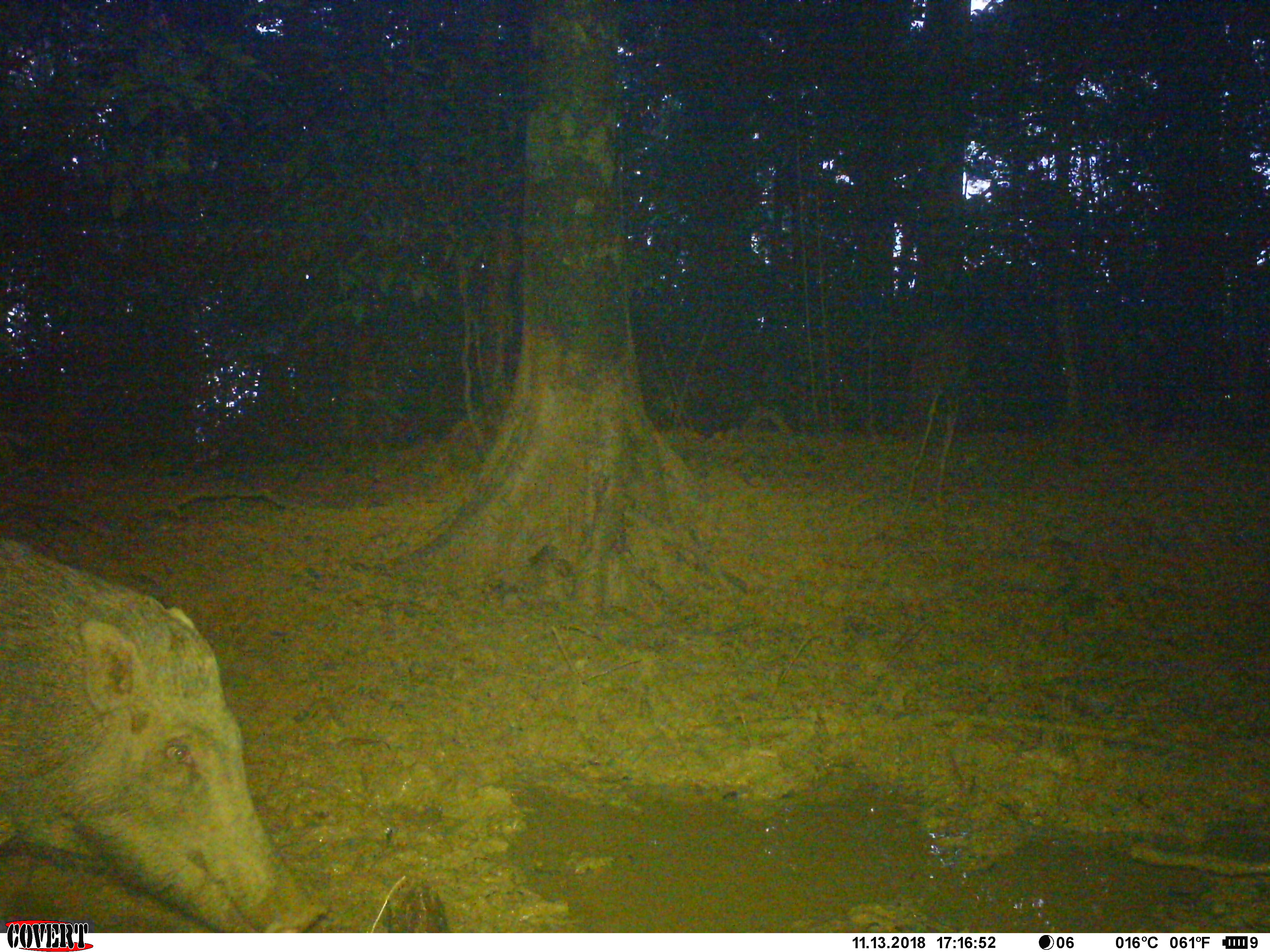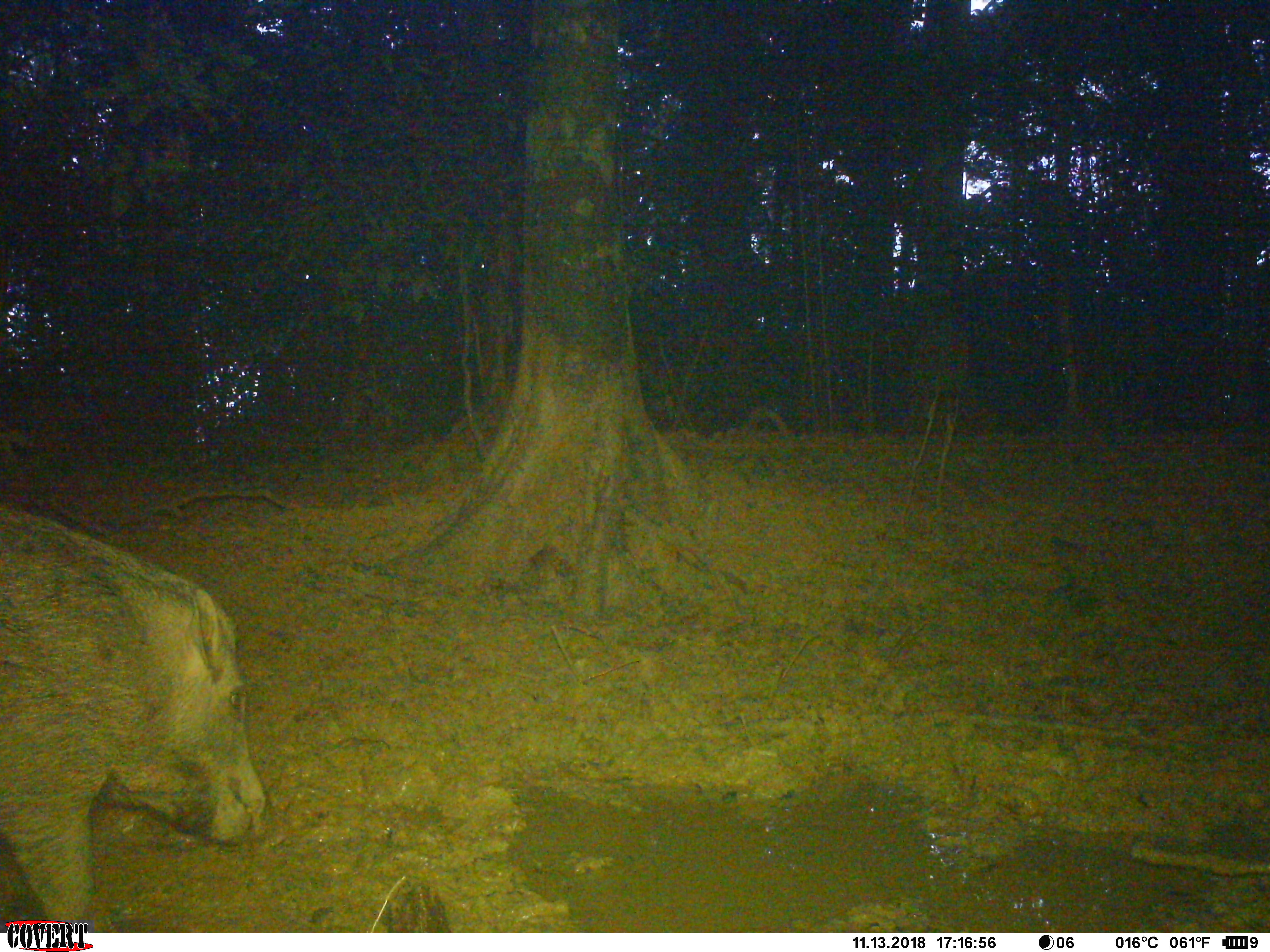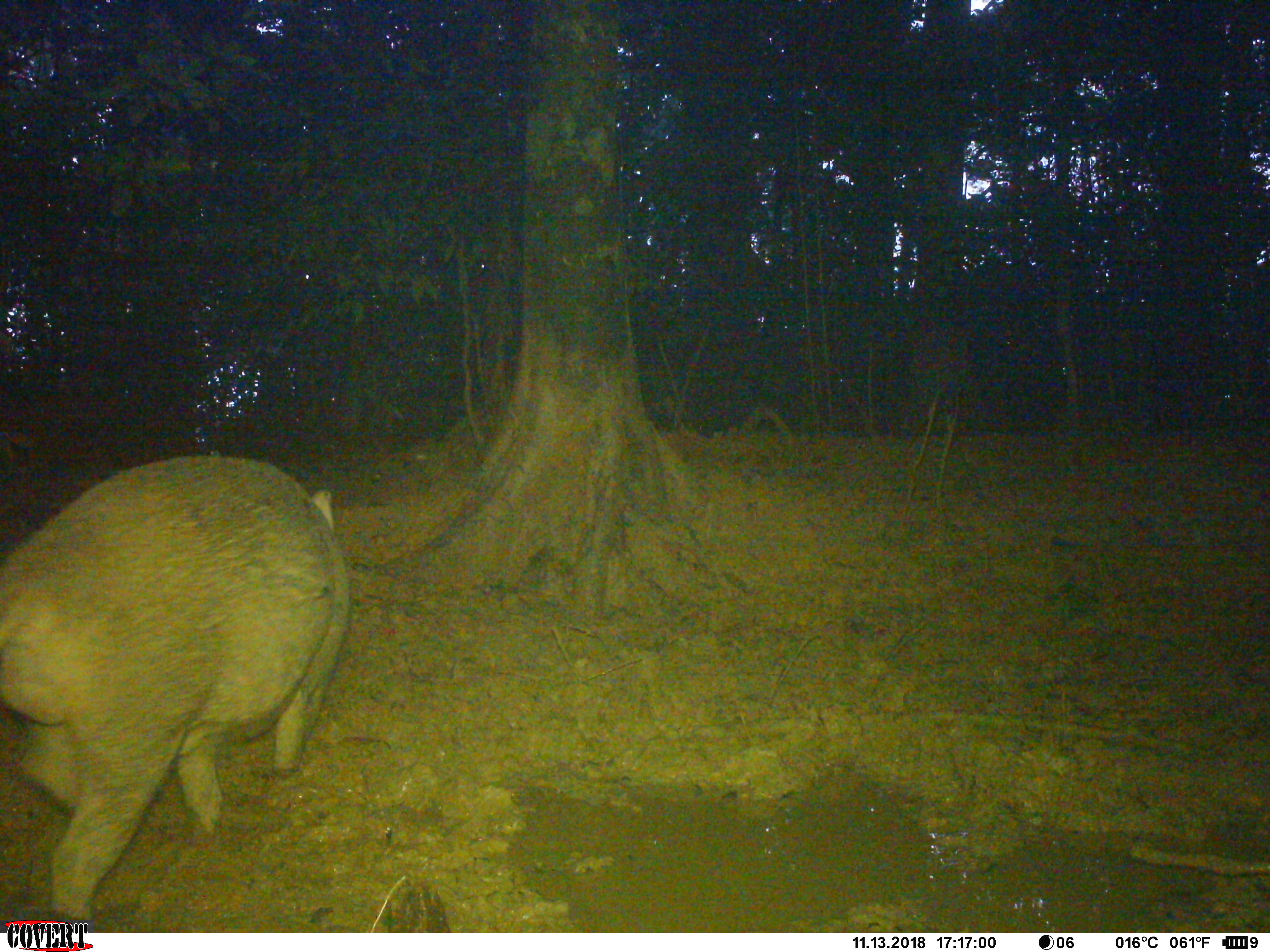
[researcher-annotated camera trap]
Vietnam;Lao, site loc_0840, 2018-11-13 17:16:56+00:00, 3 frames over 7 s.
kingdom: Animalia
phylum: Chordata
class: Mammalia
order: Artiodactyla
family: Suidae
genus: Sus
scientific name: Sus scrofa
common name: eurasian wild pig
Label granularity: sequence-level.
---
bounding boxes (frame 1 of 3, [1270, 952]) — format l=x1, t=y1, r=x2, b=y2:
eurasian wild pig: l=1, t=532, r=331, b=930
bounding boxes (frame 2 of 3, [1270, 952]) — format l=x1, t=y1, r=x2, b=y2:
eurasian wild pig: l=1, t=499, r=275, b=932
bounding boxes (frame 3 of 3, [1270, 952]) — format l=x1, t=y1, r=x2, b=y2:
eurasian wild pig: l=2, t=451, r=352, b=932